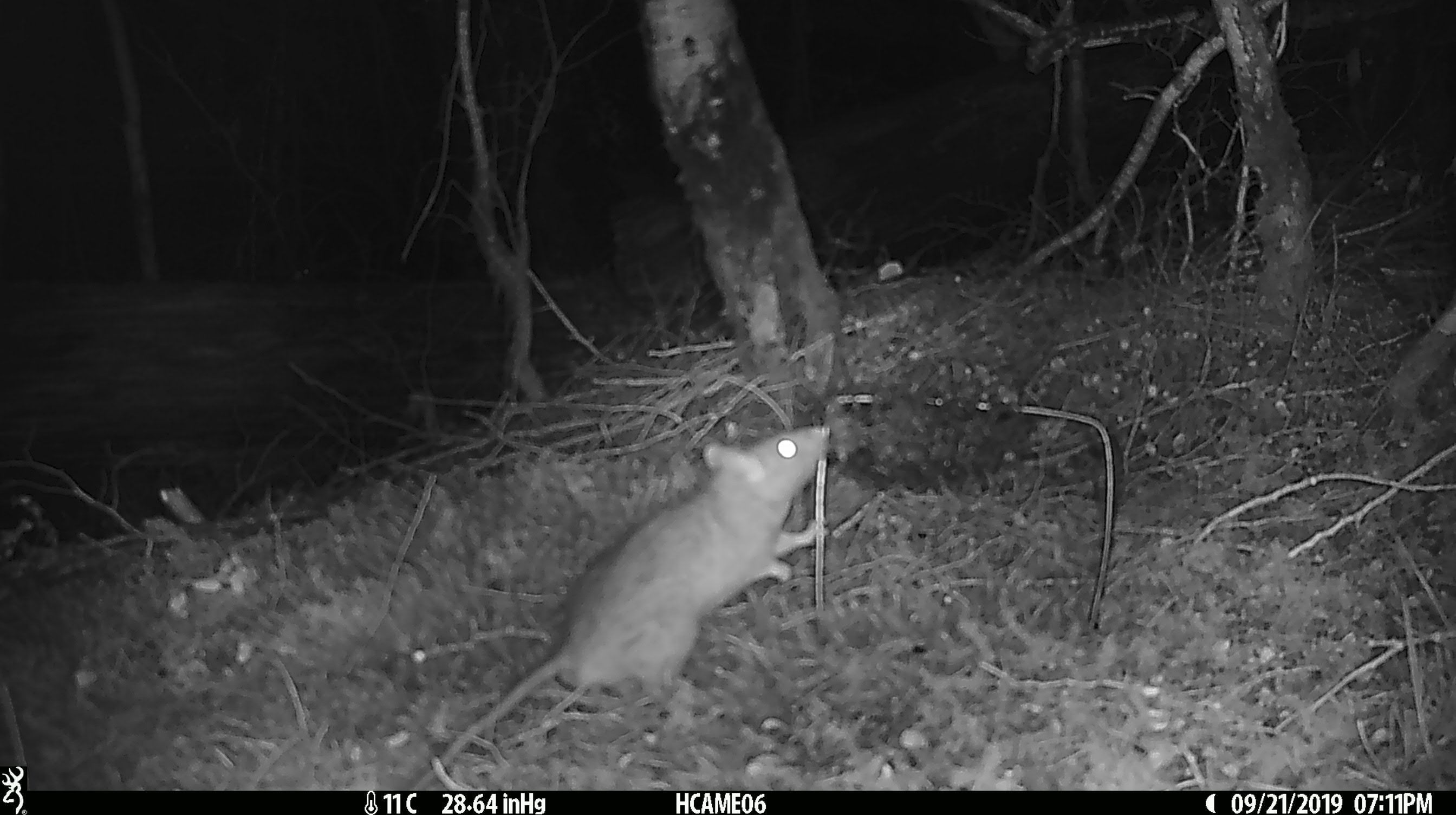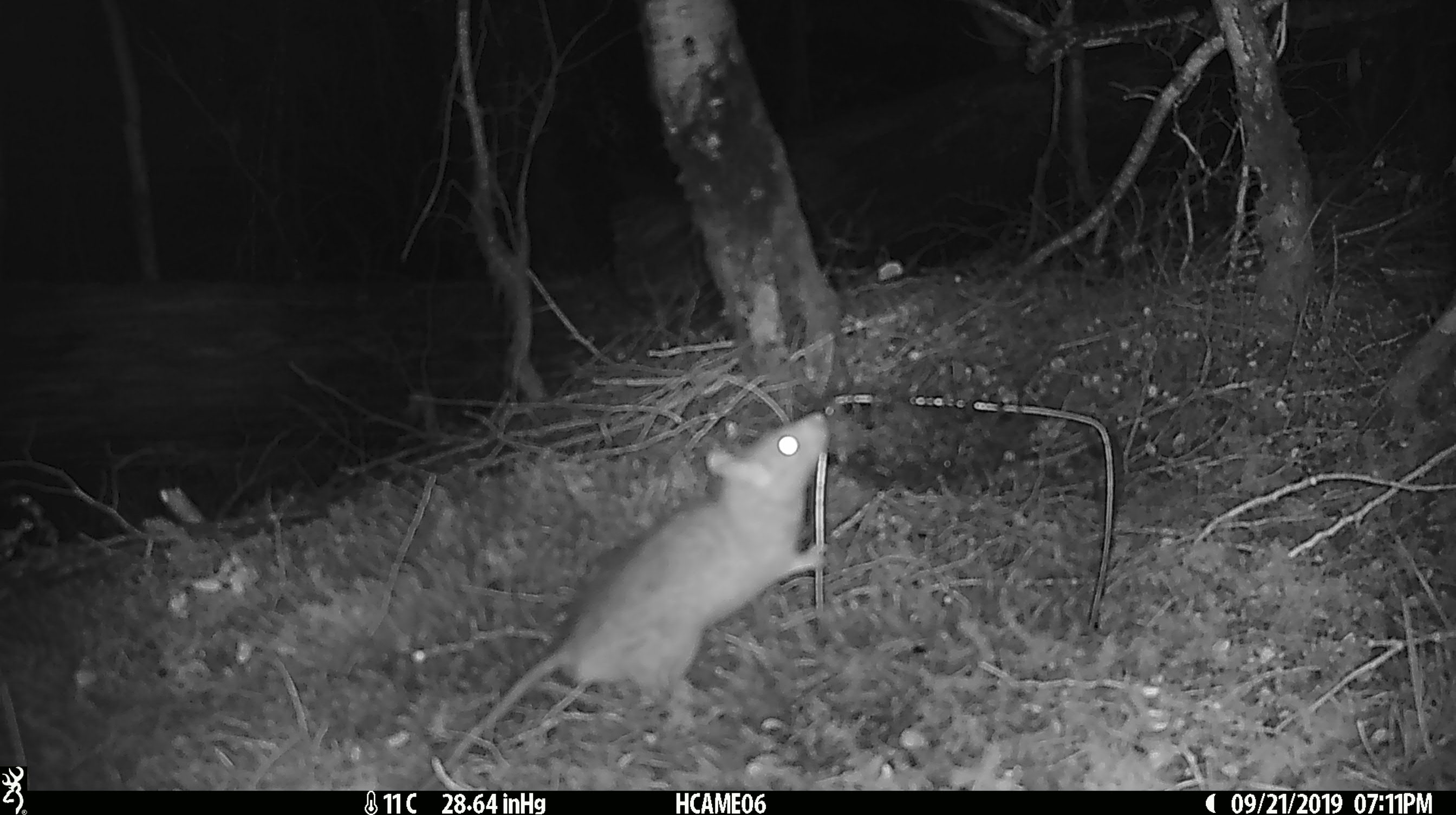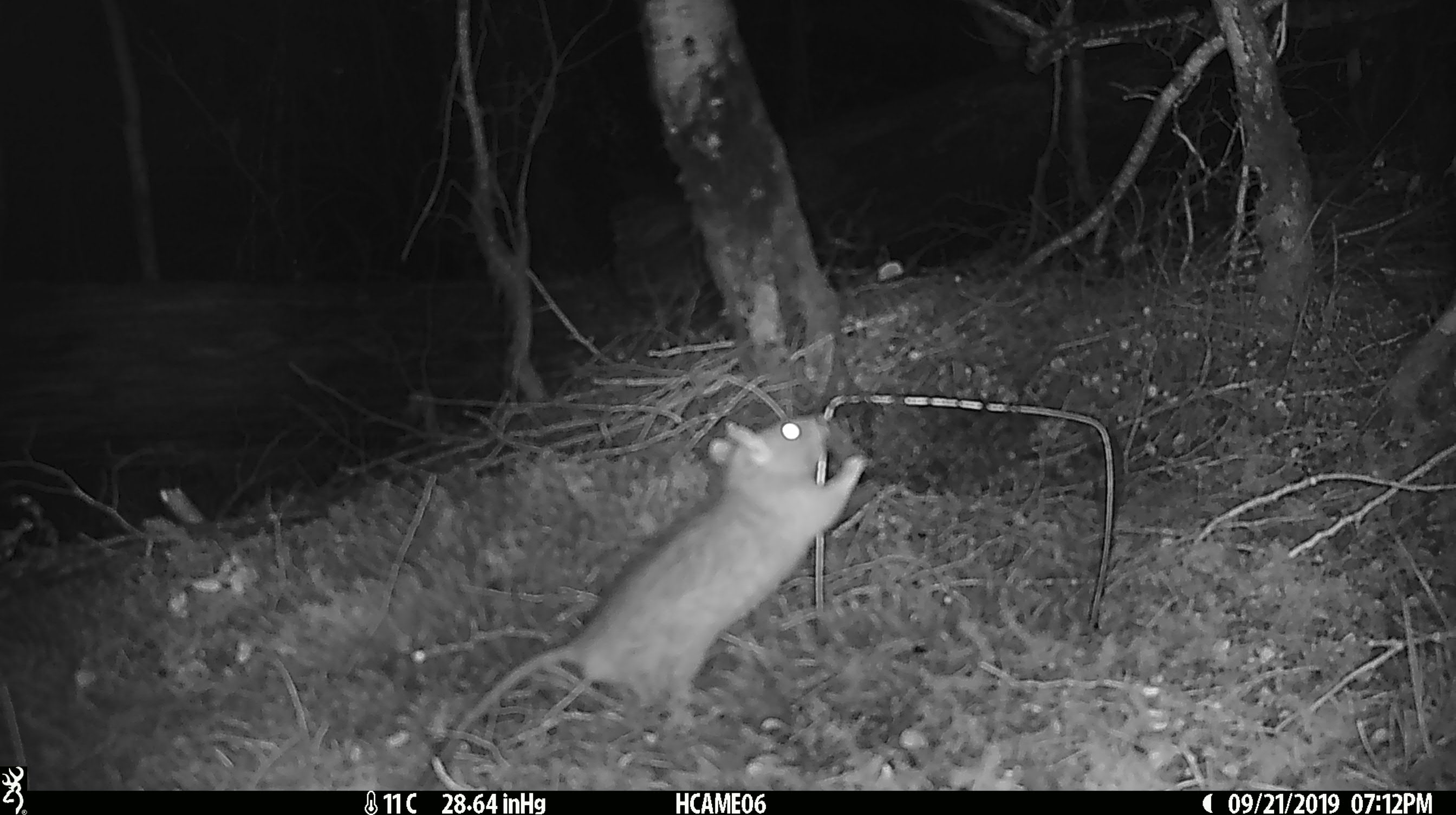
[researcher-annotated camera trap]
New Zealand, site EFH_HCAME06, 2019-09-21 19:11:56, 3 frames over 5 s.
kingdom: Animalia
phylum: Chordata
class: Mammalia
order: Rodentia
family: Muridae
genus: Rattus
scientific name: Rattus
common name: rat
Rat (Rattus).